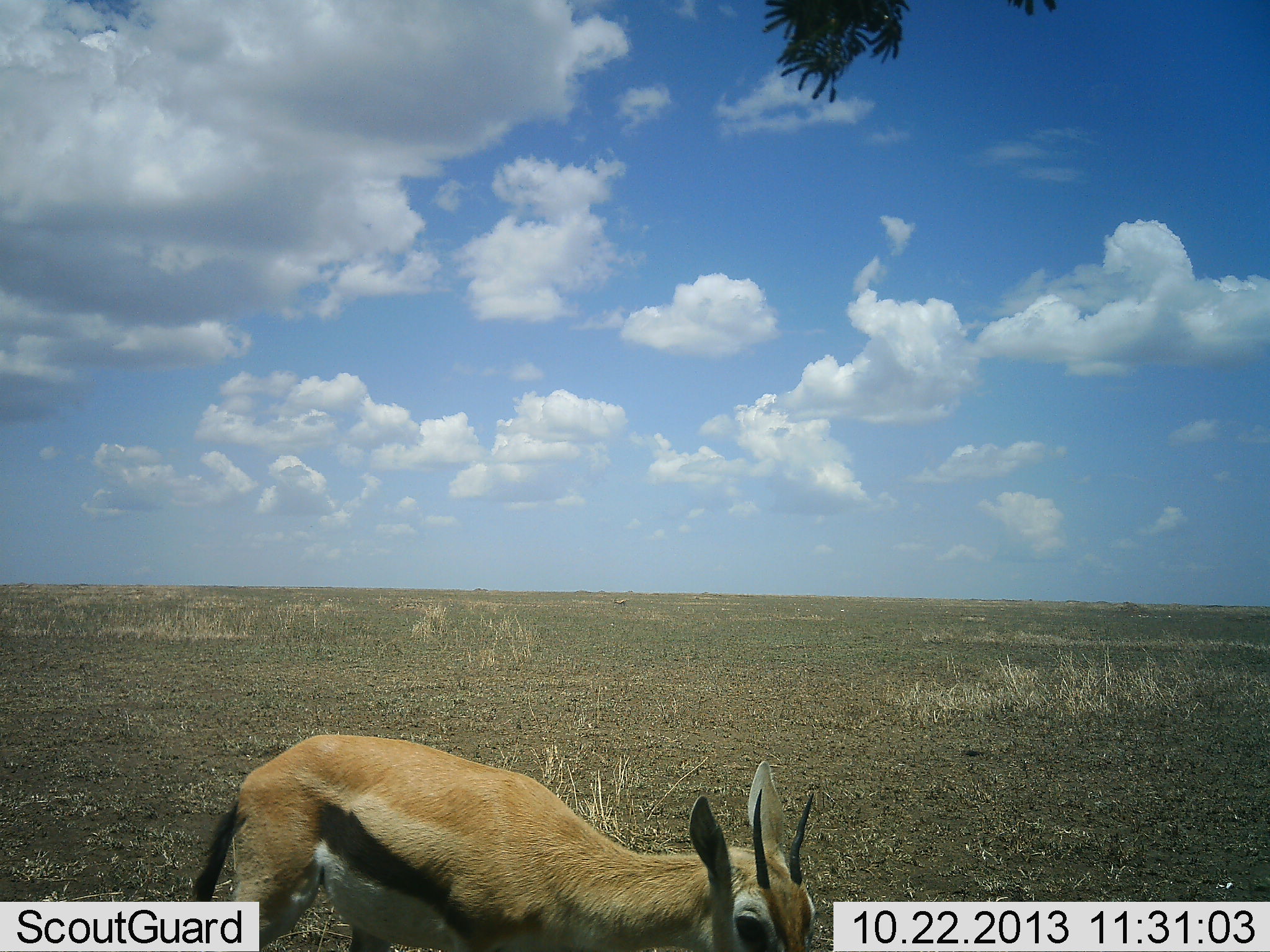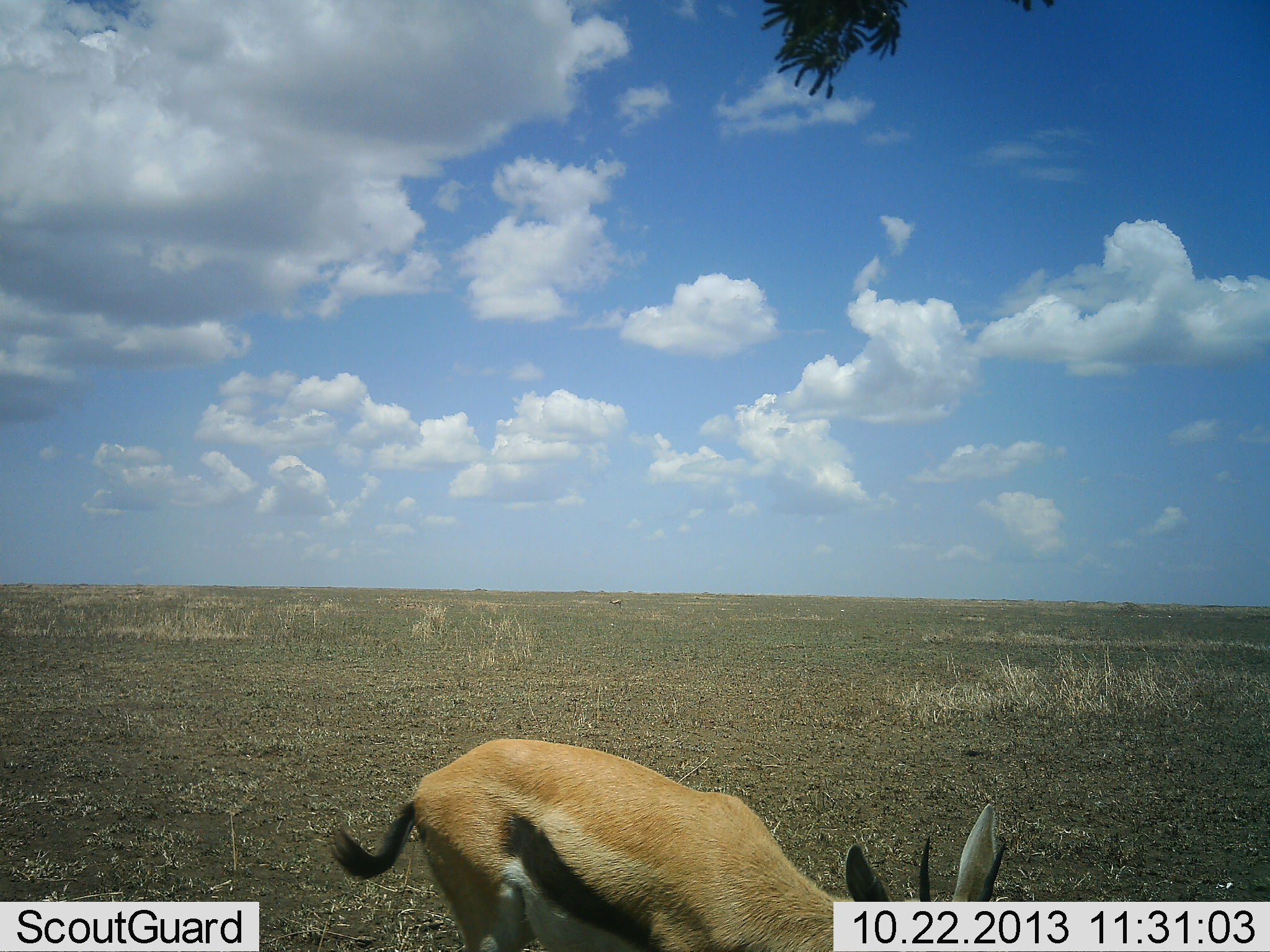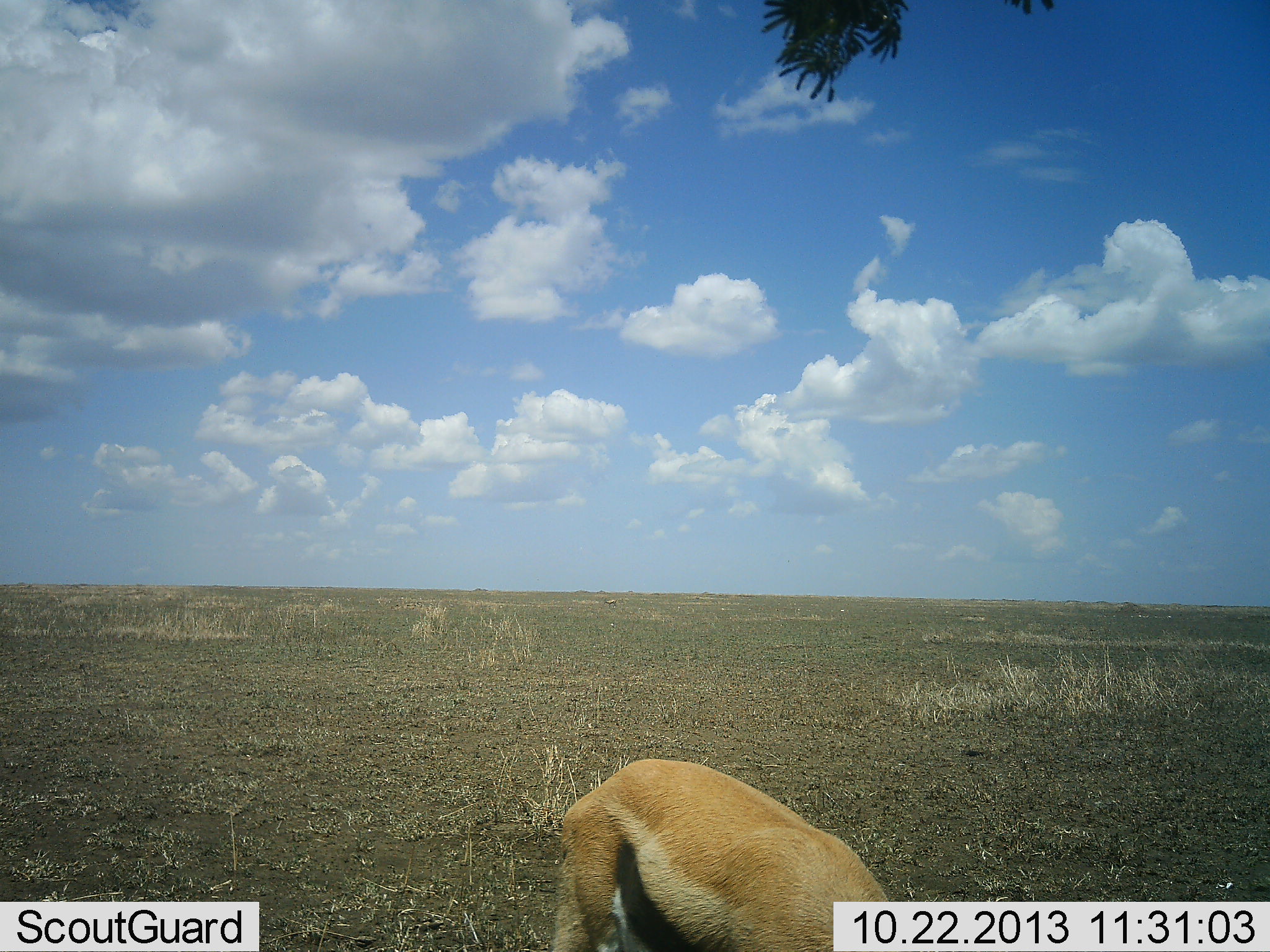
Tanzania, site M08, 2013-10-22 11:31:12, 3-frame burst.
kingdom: Animalia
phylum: Chordata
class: Mammalia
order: Artiodactyla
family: Bovidae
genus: Eudorcas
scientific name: Eudorcas thomsonii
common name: thomson's gazelle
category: gazellethomsons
Gazellethomsons (thomson's gazelle) (Eudorcas thomsonii), count 1. Behavior (volunteer vote fractions): standing 0%, resting 0%, moving 60%, interacting 0%. Young present (vote fraction): 0%. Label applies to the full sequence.